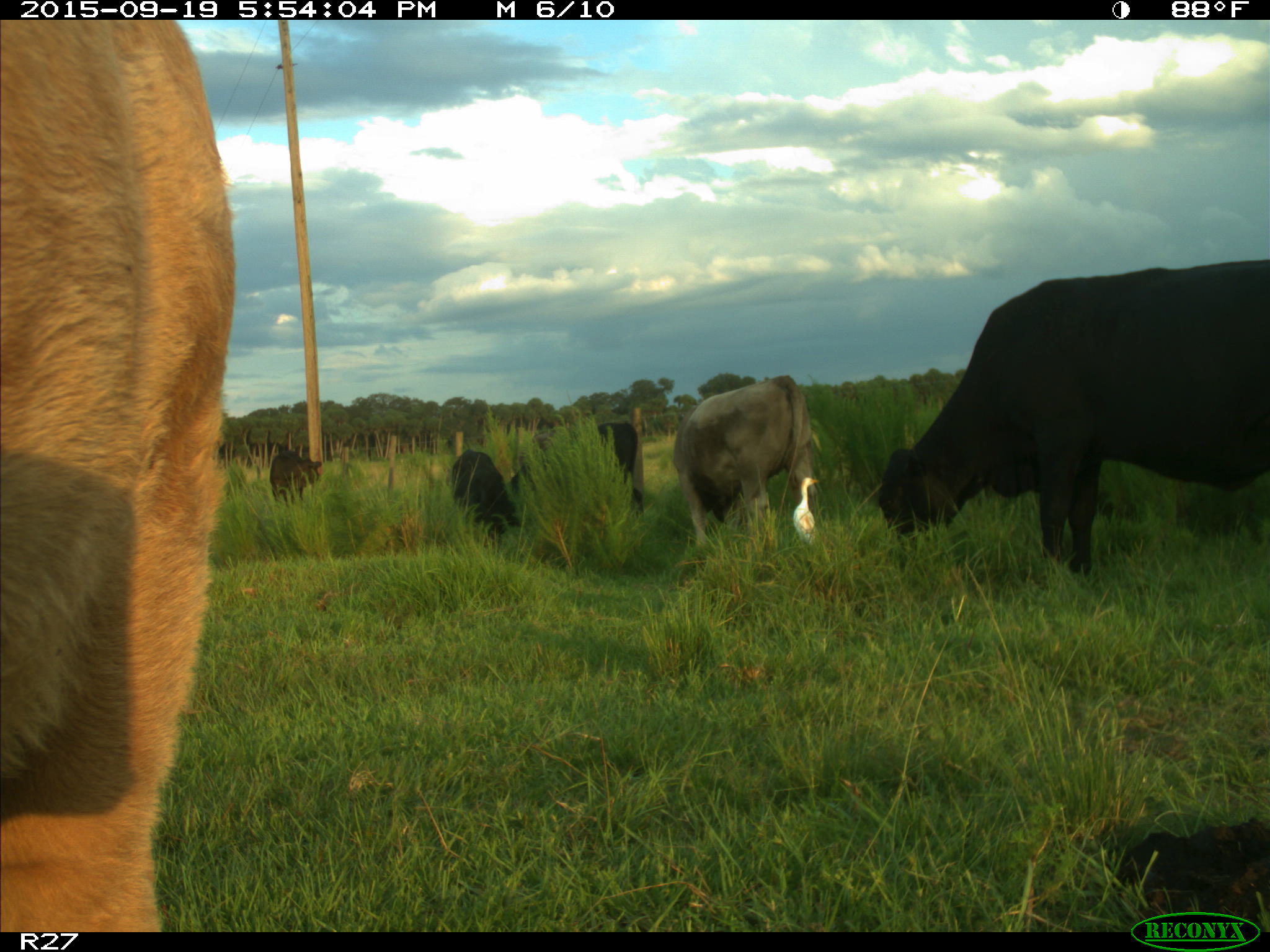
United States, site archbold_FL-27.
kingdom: Animalia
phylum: Chordata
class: Mammalia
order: Artiodactyla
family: Bovidae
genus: Bos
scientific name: Bos taurus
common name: domestic cow